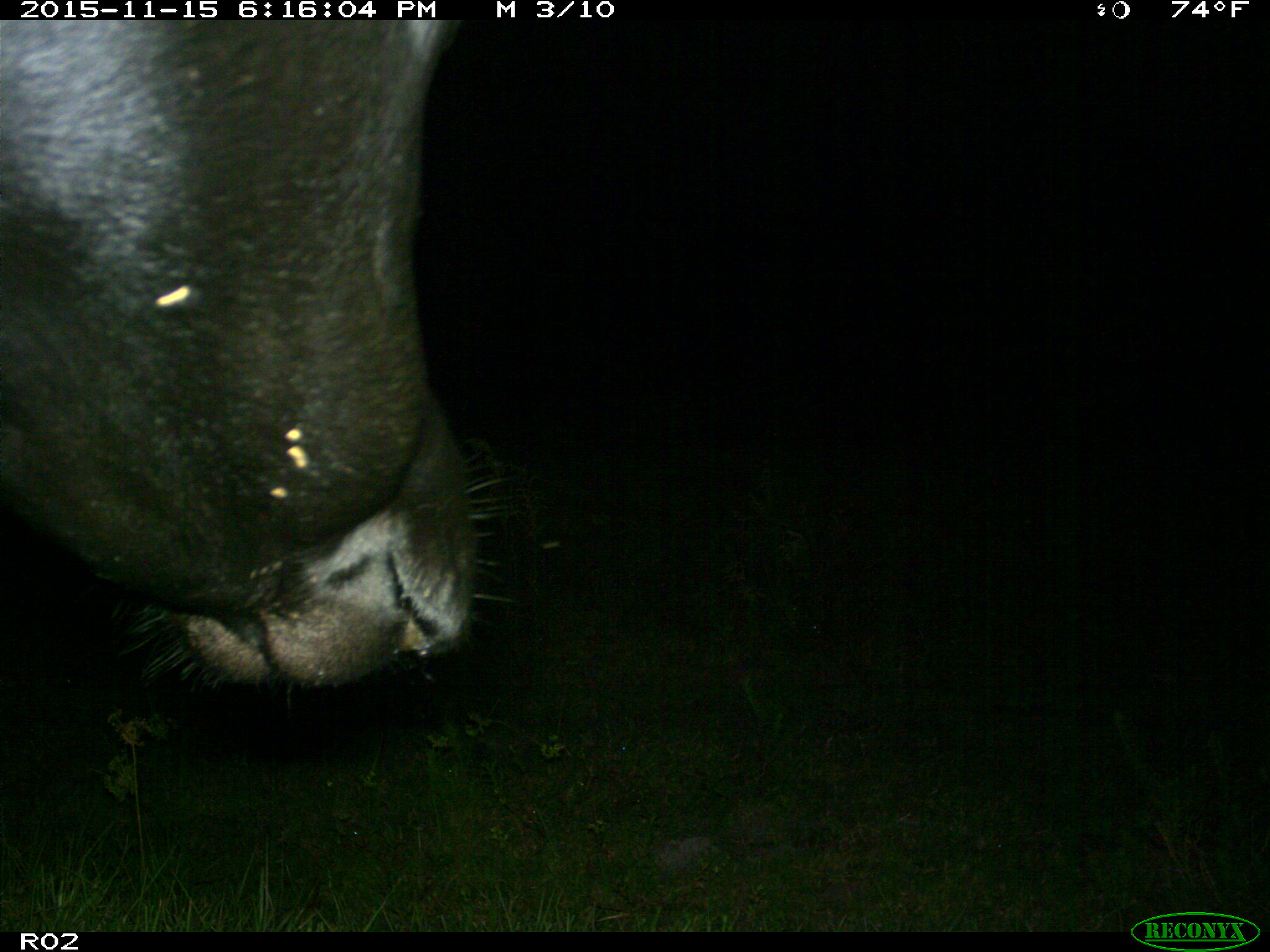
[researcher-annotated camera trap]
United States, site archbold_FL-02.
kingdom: Animalia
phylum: Chordata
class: Mammalia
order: Artiodactyla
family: Bovidae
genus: Bos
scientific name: Bos taurus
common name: domestic cow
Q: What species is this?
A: Bos taurus (domestic cow).